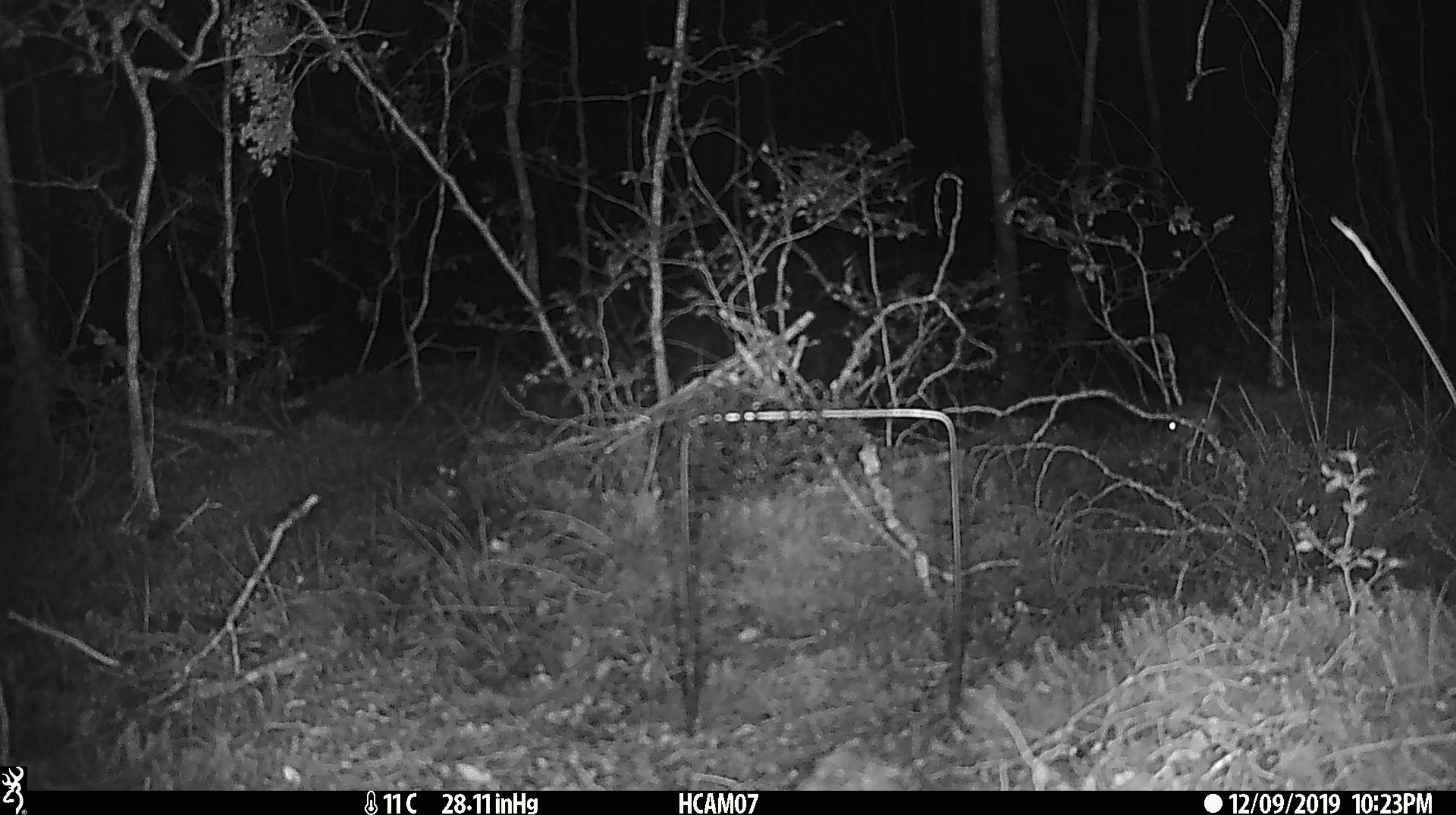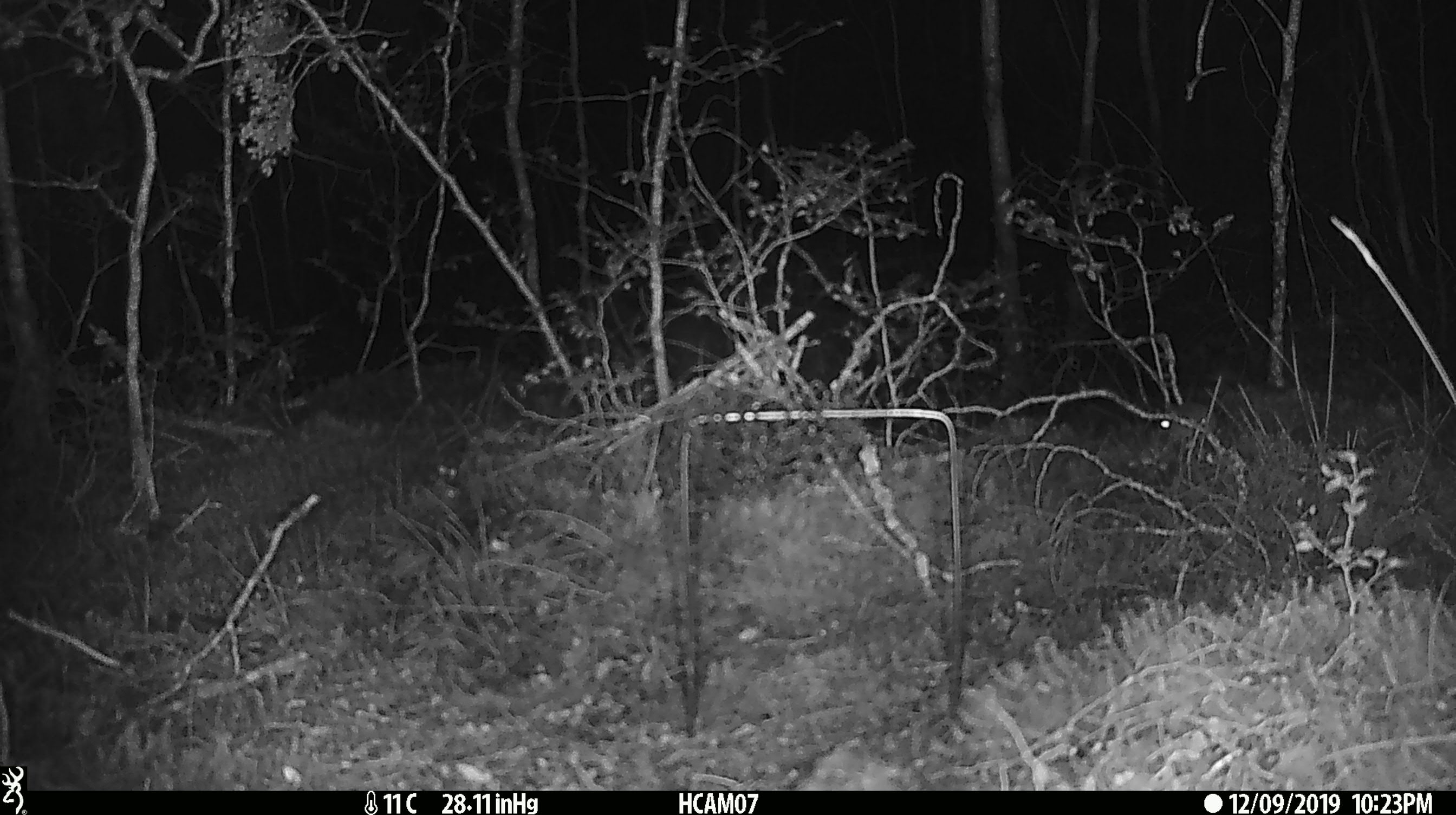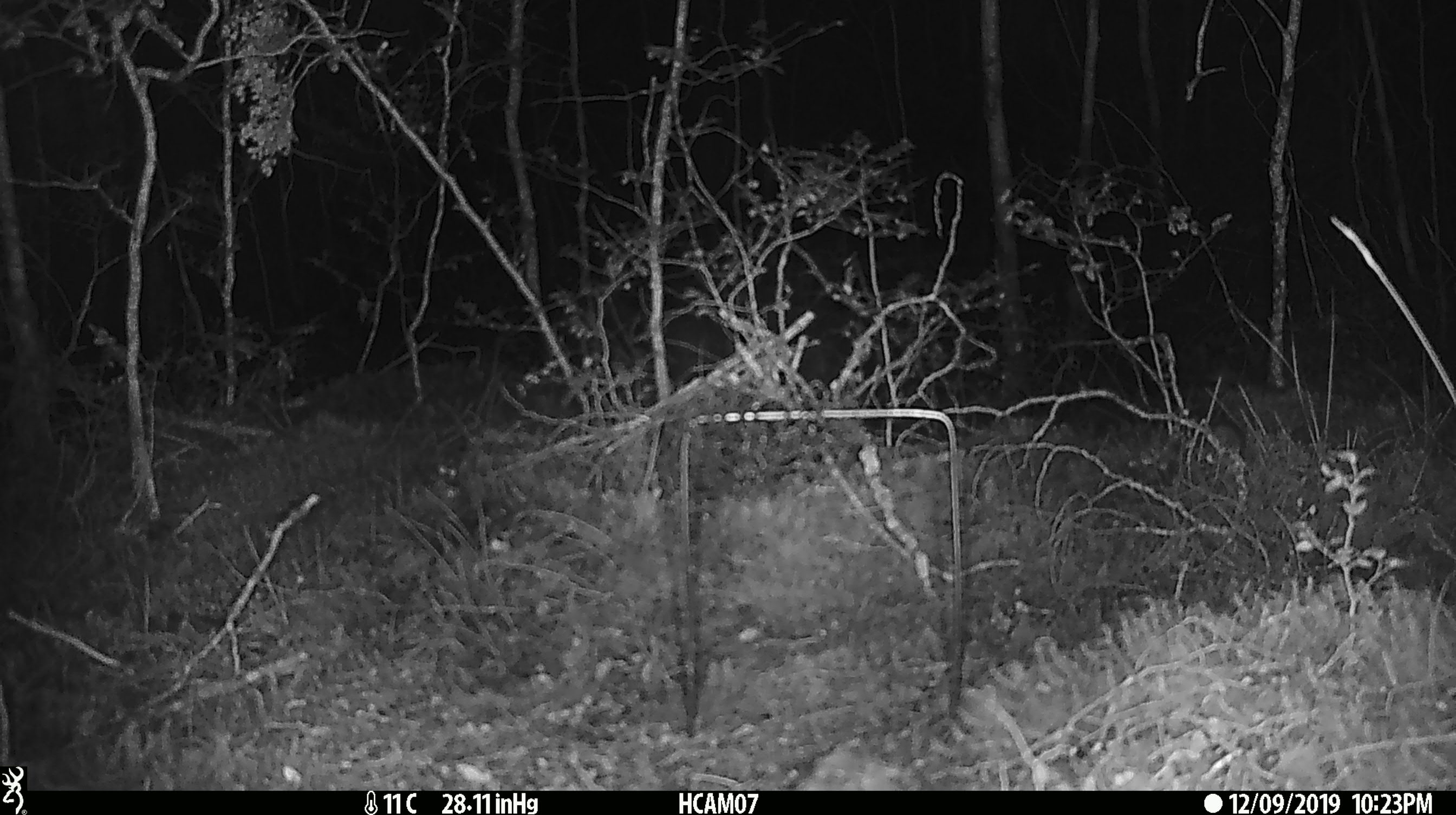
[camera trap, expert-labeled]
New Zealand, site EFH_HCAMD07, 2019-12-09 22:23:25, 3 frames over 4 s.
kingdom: Animalia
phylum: Chordata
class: Mammalia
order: Rodentia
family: Muridae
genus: Mus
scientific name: Mus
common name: mouse